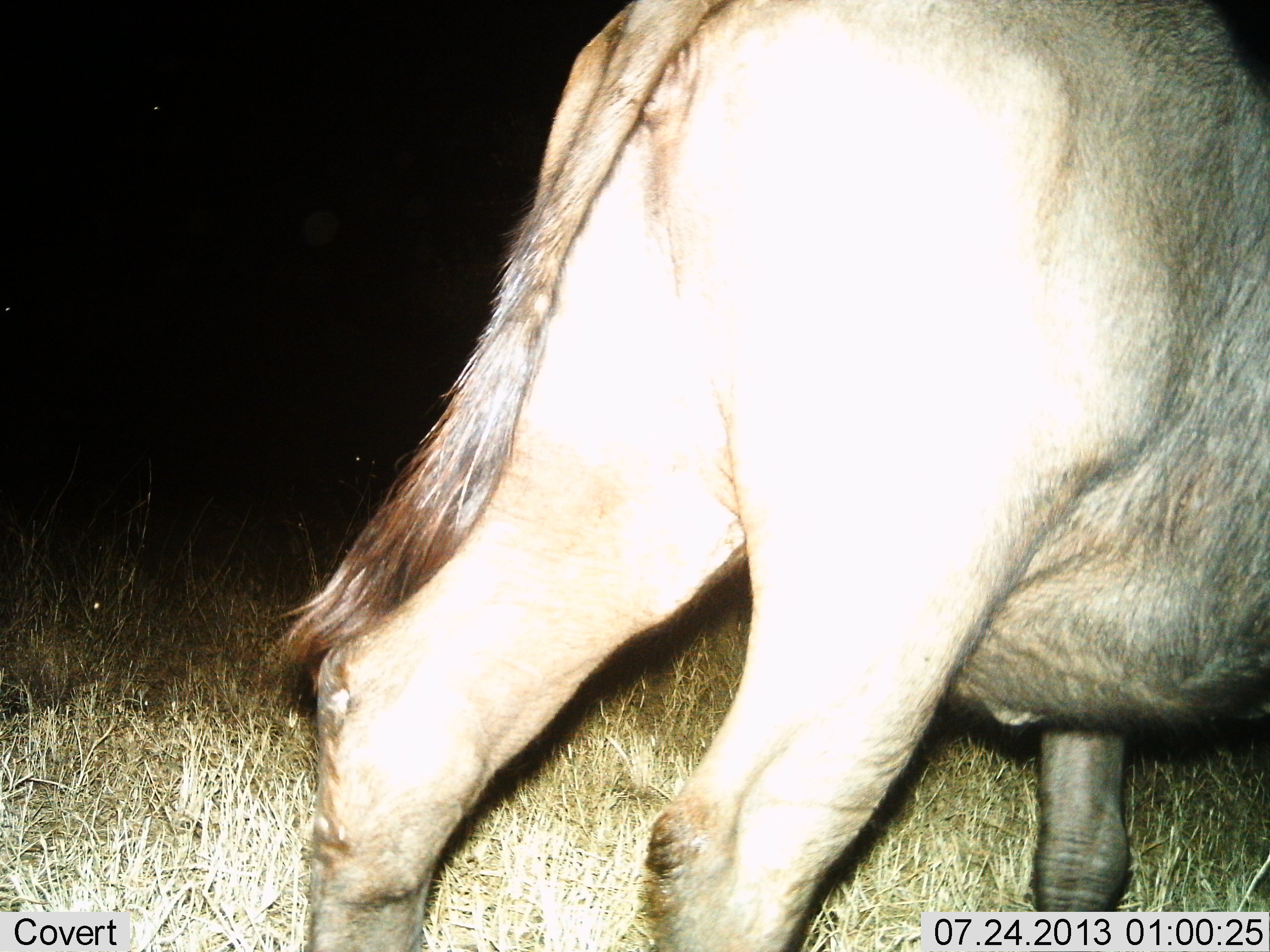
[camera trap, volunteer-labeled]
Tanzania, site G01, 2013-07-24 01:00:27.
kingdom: Animalia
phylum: Chordata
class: Mammalia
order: Artiodactyla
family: Bovidae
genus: Connochaetes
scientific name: Connochaetes taurinus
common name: blue wildebeest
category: wildebeest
Wildebeest (blue wildebeest) (Connochaetes taurinus), count 1. Behavior (volunteer vote fractions): standing 80%, resting 0%, moving 20%, interacting 0%. Young present (vote fraction): 0%. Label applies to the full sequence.